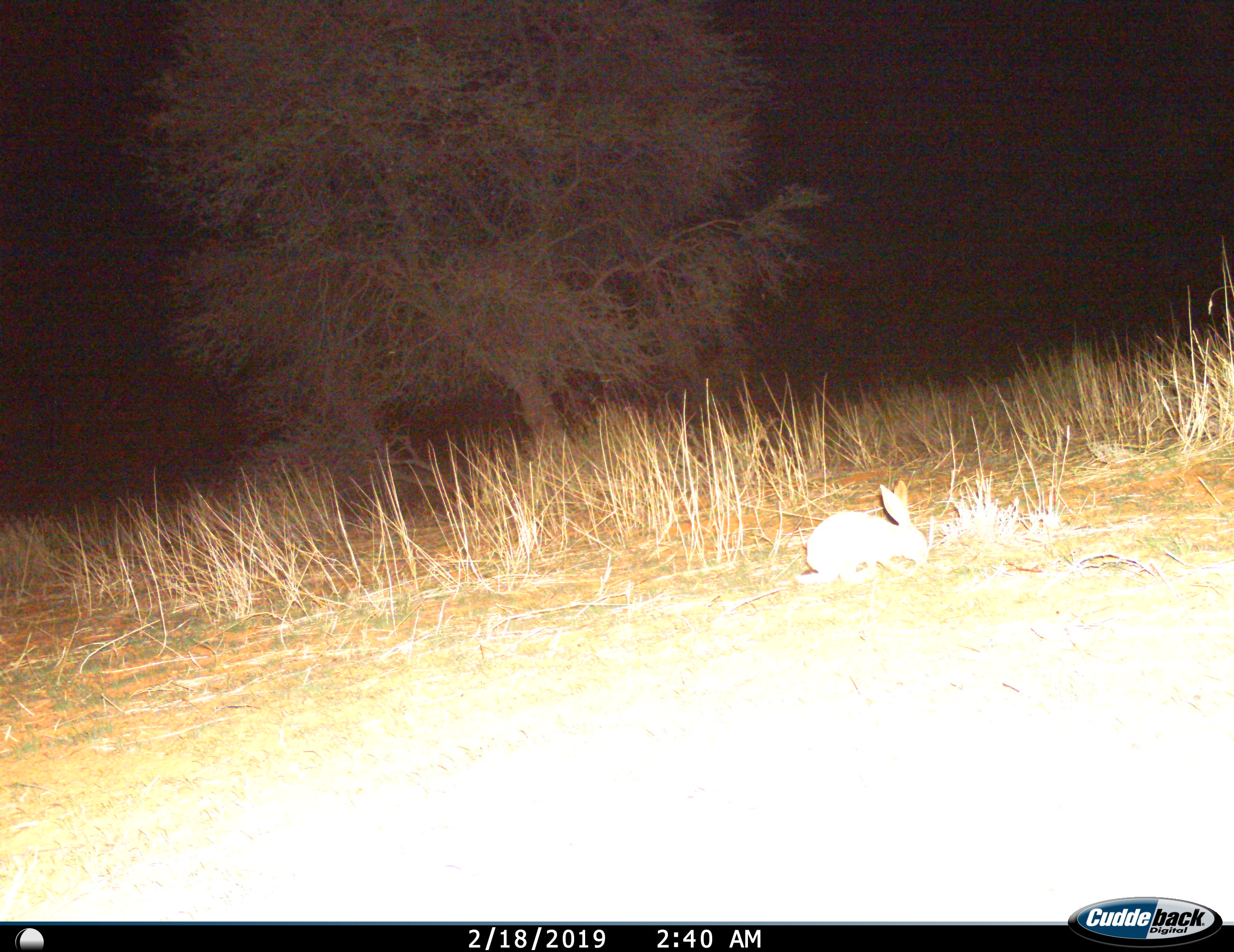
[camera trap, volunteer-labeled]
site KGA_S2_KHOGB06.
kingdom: Animalia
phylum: Chordata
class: Mammalia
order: Lagomorpha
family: Leporidae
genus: Lepus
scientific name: Lepus capensis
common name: cape hare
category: harecape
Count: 1.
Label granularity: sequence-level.